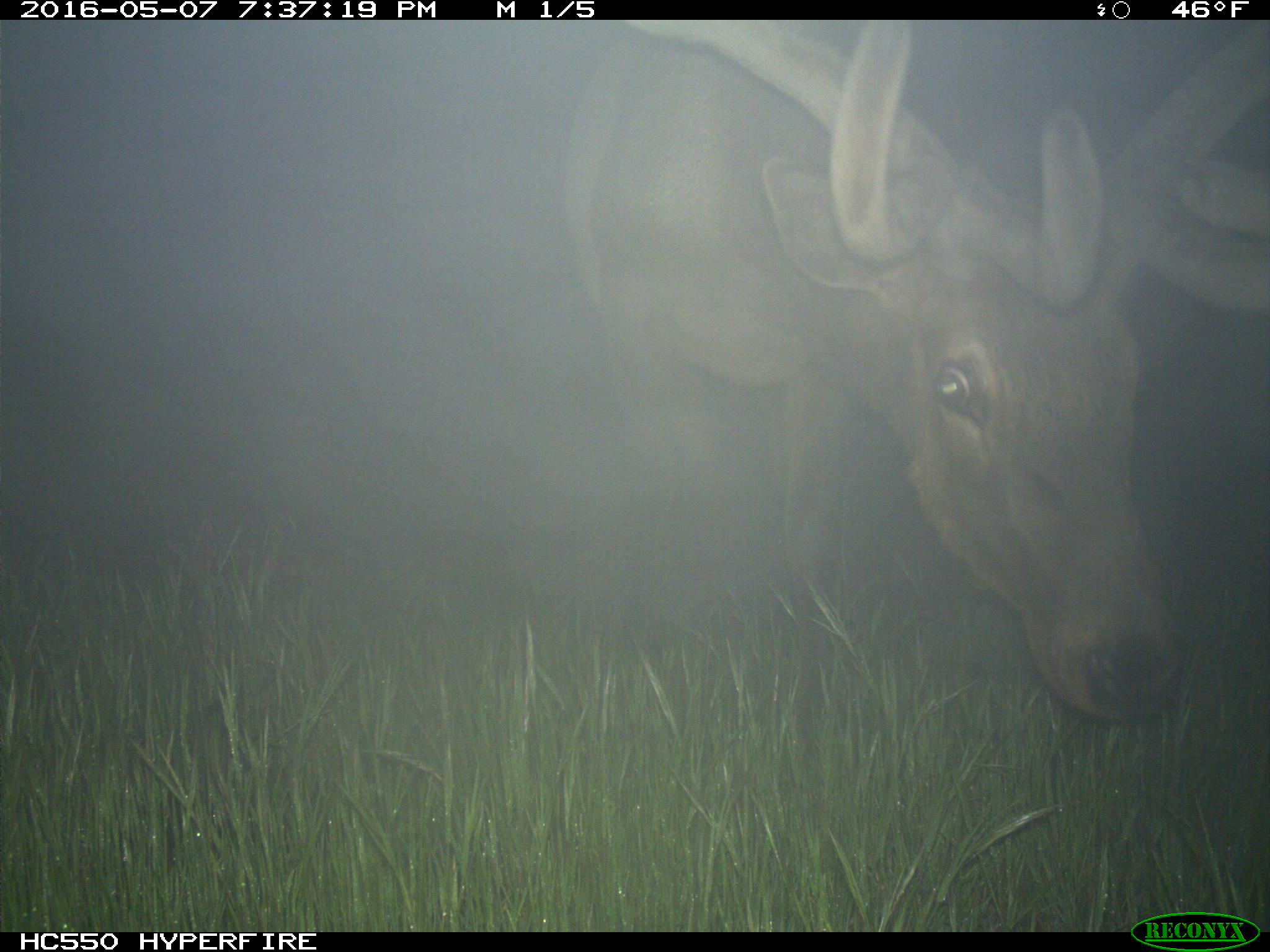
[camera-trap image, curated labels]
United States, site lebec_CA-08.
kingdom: Animalia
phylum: Chordata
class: Mammalia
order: Artiodactyla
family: Cervidae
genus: Cervus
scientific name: Cervus canadensis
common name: elk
Cervus canadensis (elk).